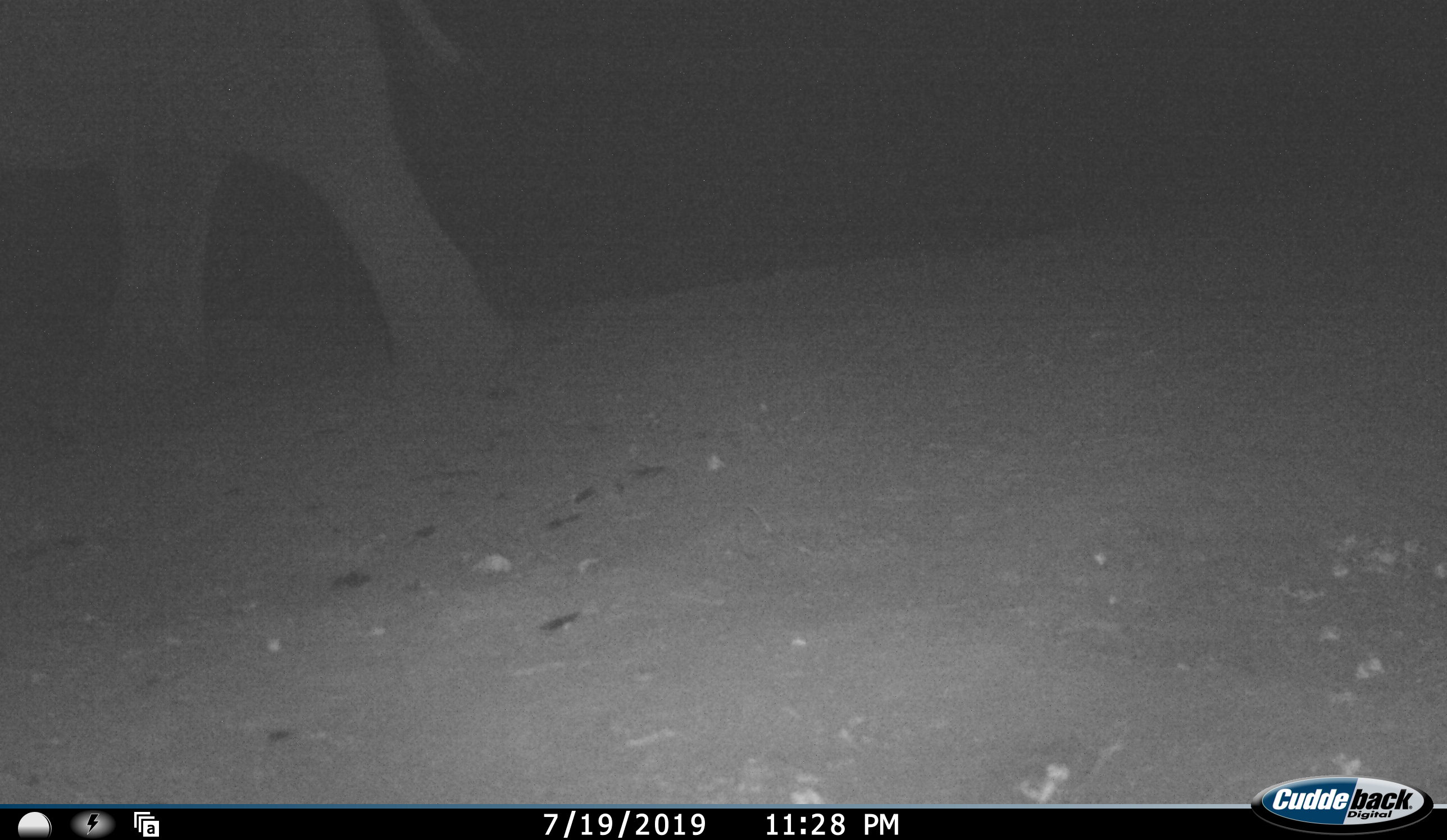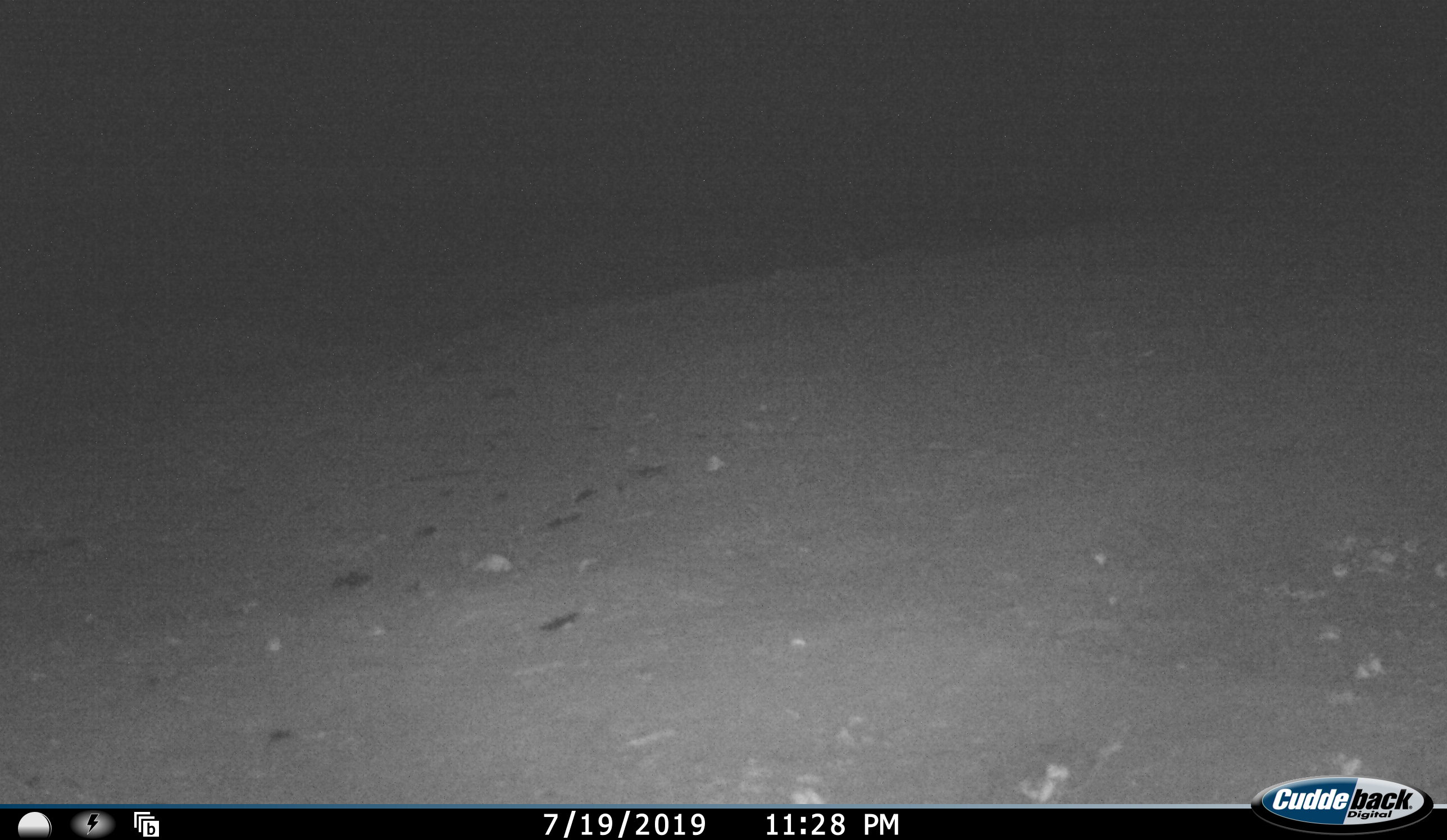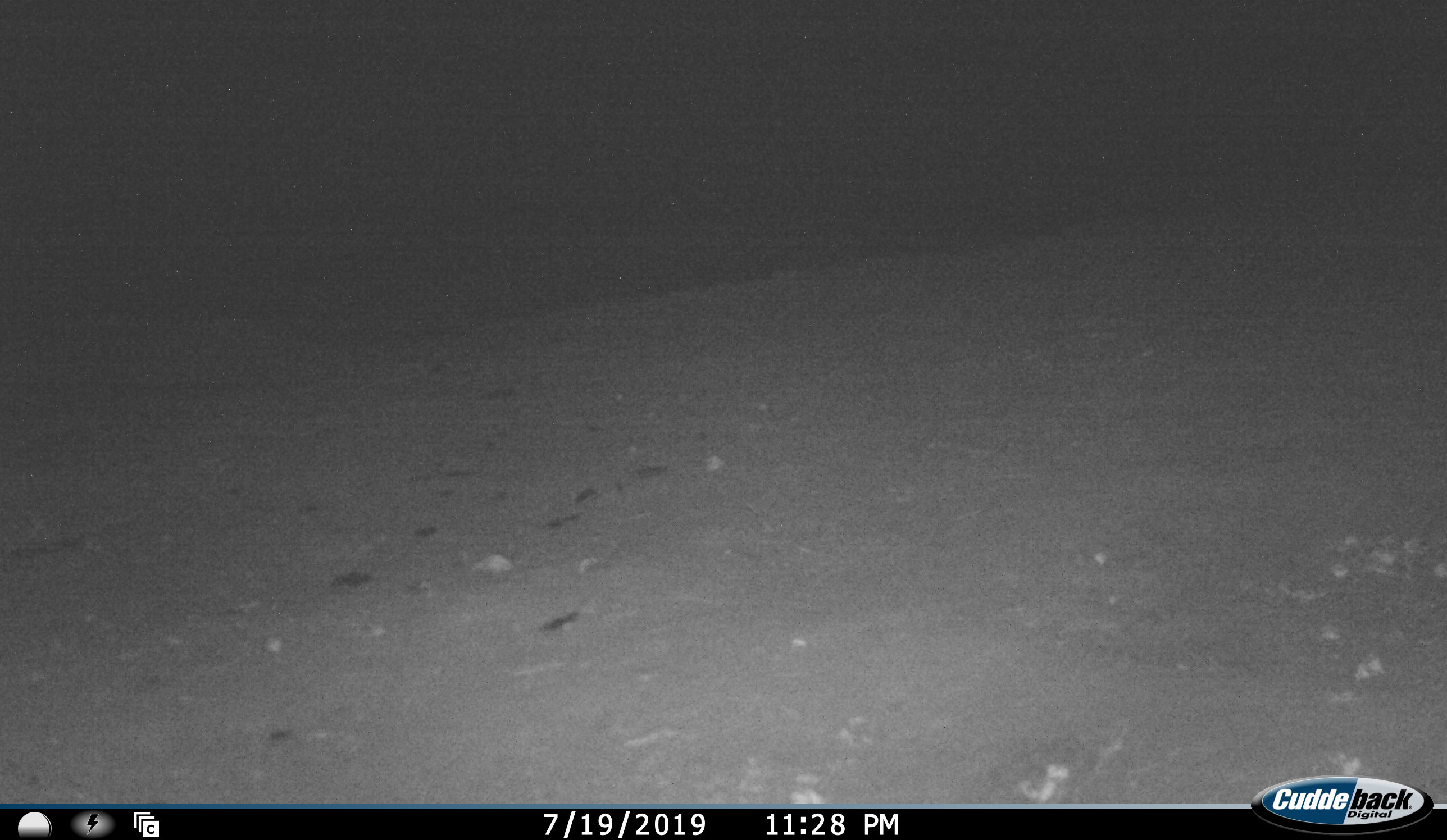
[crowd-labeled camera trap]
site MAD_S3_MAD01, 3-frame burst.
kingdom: Animalia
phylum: Chordata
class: Mammalia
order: Proboscidea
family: Elephantidae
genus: Loxodonta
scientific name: Loxodonta africana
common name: african bush elephant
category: elephant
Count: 1.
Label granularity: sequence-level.